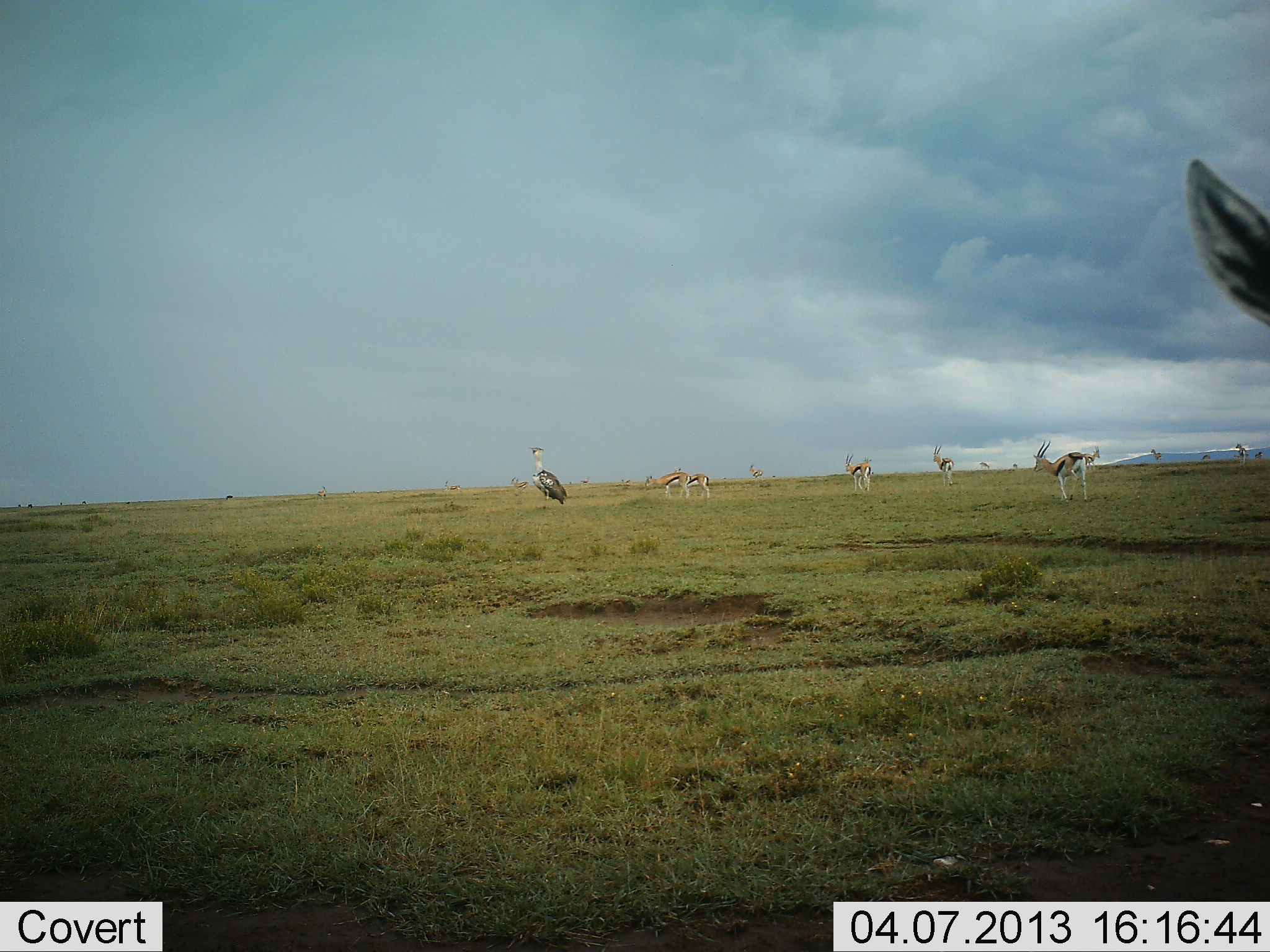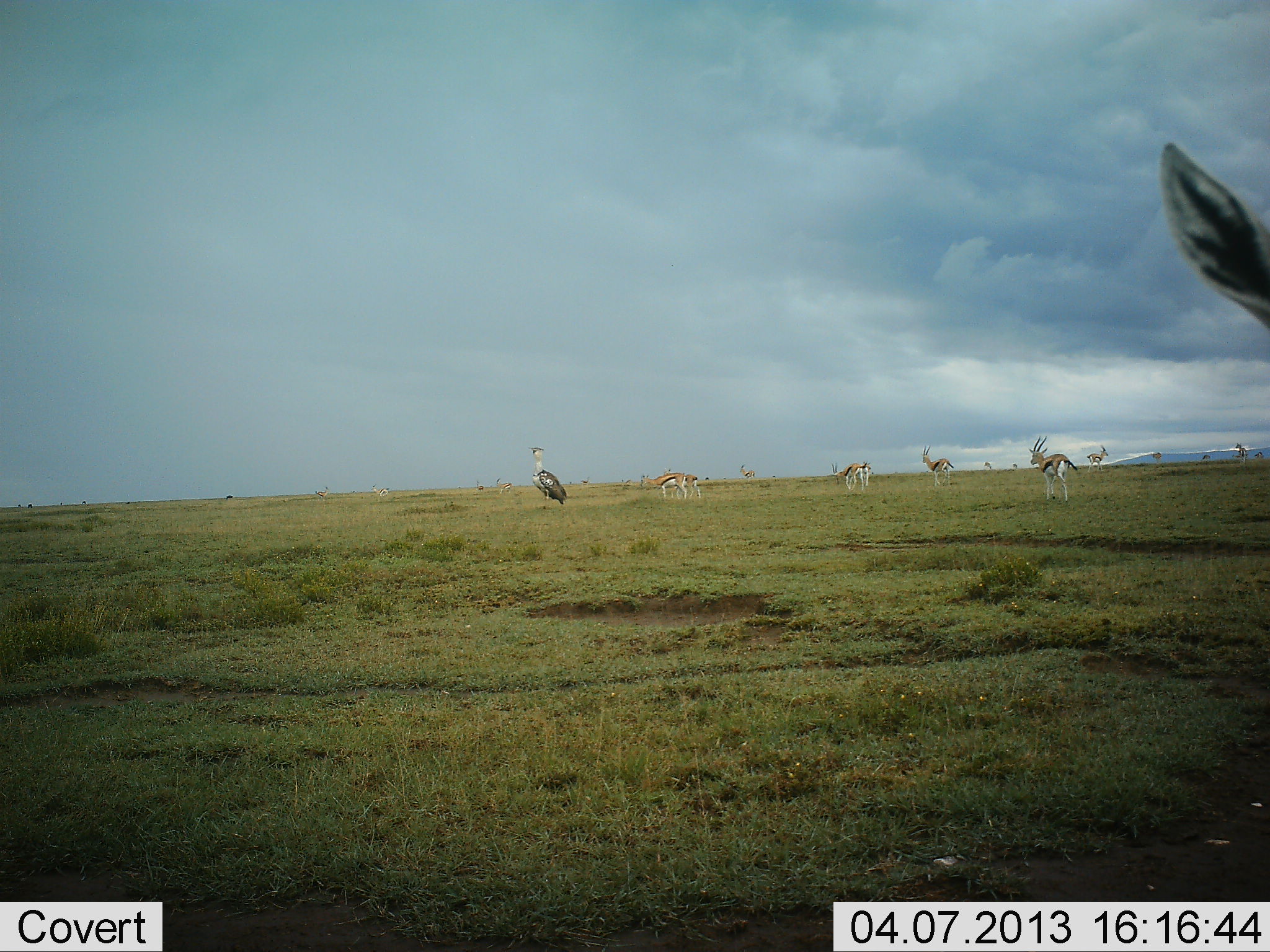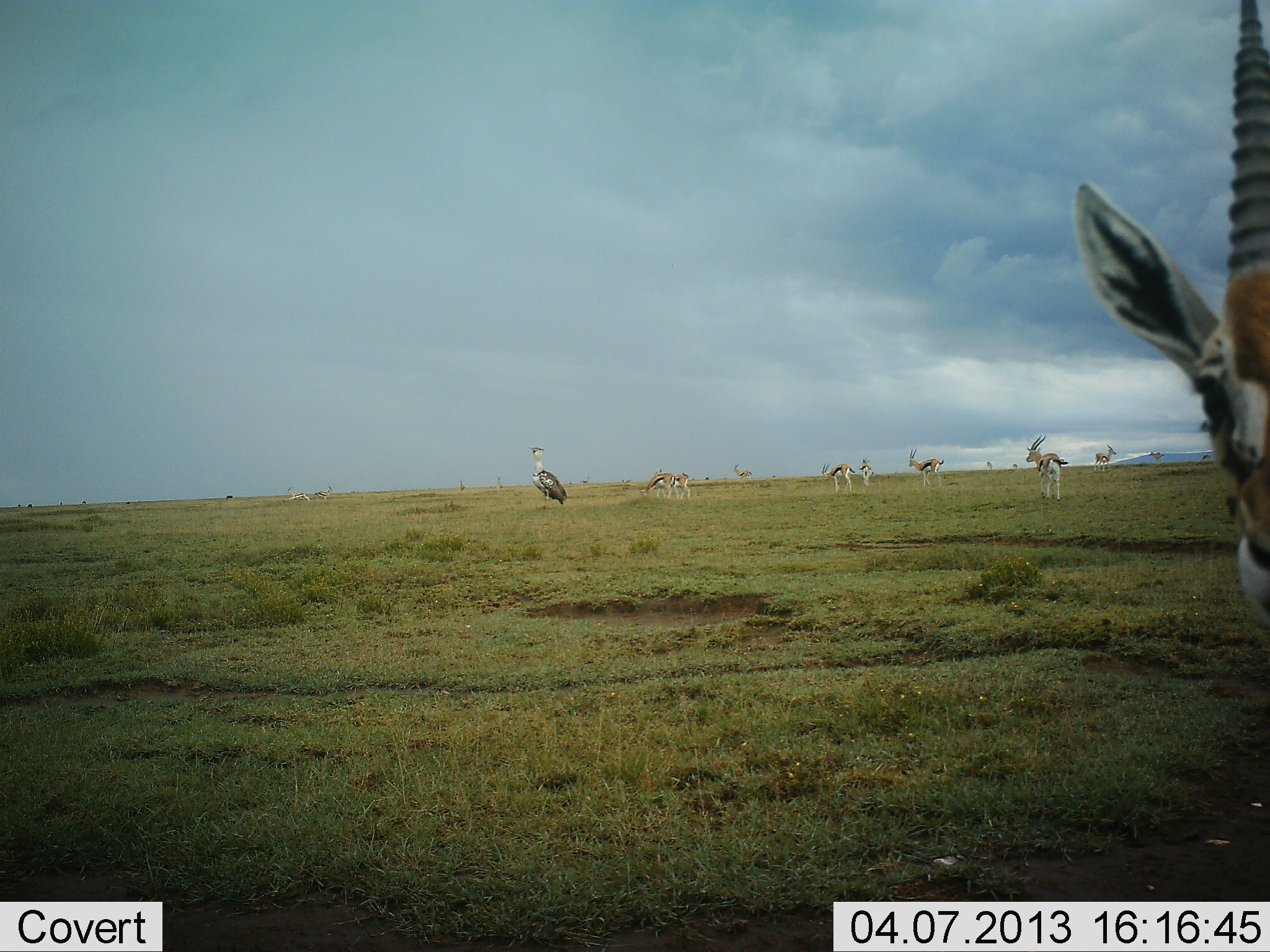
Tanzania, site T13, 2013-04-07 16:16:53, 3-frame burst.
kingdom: Animalia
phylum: Chordata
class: Mammalia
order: Artiodactyla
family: Bovidae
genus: Eudorcas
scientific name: Eudorcas thomsonii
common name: thomson's gazelle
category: gazellethomsons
Gazellethomsons (thomson's gazelle) (Eudorcas thomsonii), count 11-50. Behavior (volunteer vote fractions): standing 57%, resting 2%, moving 77%, interacting 2%. Young present (vote fraction): 0%. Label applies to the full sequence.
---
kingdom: Animalia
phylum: Chordata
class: Aves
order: Otidiformes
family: Otididae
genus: Ardeotis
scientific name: Ardeotis kori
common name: kori bustard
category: koribustard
Koribustard (kori bustard) (Ardeotis kori), count 1. Behavior (volunteer vote fractions): standing 100%, resting 0%, moving 0%, interacting 0%. Young present (vote fraction): 0%. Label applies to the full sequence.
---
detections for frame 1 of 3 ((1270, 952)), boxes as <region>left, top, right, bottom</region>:
animal: <region>1186, 156, 1270, 336</region>; <region>1033, 439, 1087, 502</region>; <region>528, 446, 567, 505</region>; <region>645, 471, 690, 499</region>; <region>674, 467, 711, 499</region>; <region>845, 453, 872, 492</region>; <region>932, 443, 955, 487</region>; <region>1083, 444, 1100, 472</region>; <region>1235, 443, 1248, 464</region>; <region>749, 464, 763, 481</region>; <region>1150, 449, 1161, 464</region>; <region>316, 486, 327, 499</region>; <region>1201, 454, 1211, 462</region>; <region>1255, 451, 1263, 458</region>; <region>1011, 463, 1018, 470</region>; <region>126, 501, 130, 505</region>; <region>18, 505, 21, 509</region>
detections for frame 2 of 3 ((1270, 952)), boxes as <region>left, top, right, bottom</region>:
animal: <region>1157, 141, 1270, 333</region>; <region>1028, 435, 1082, 502</region>; <region>528, 446, 568, 504</region>; <region>921, 444, 954, 486</region>; <region>639, 474, 700, 496</region>; <region>663, 466, 701, 499</region>; <region>827, 461, 867, 491</region>; <region>1086, 445, 1109, 473</region>; <region>860, 461, 871, 487</region>; <region>1234, 442, 1247, 463</region>; <region>496, 478, 513, 494</region>; <region>739, 464, 756, 479</region>; <region>371, 484, 389, 496</region>; <region>315, 486, 329, 499</region>; <region>1151, 451, 1162, 462</region>; <region>476, 481, 484, 492</region>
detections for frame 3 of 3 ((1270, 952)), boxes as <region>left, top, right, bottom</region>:
animal: <region>1068, 0, 1270, 628</region>; <region>1026, 434, 1069, 501</region>; <region>528, 446, 568, 505</region>; <region>908, 447, 944, 488</region>; <region>655, 469, 690, 501</region>; <region>821, 463, 855, 491</region>; <region>1093, 445, 1117, 471</region>; <region>859, 457, 874, 486</region>; <region>287, 486, 310, 501</region>; <region>733, 464, 752, 479</region>; <region>314, 486, 333, 500</region>